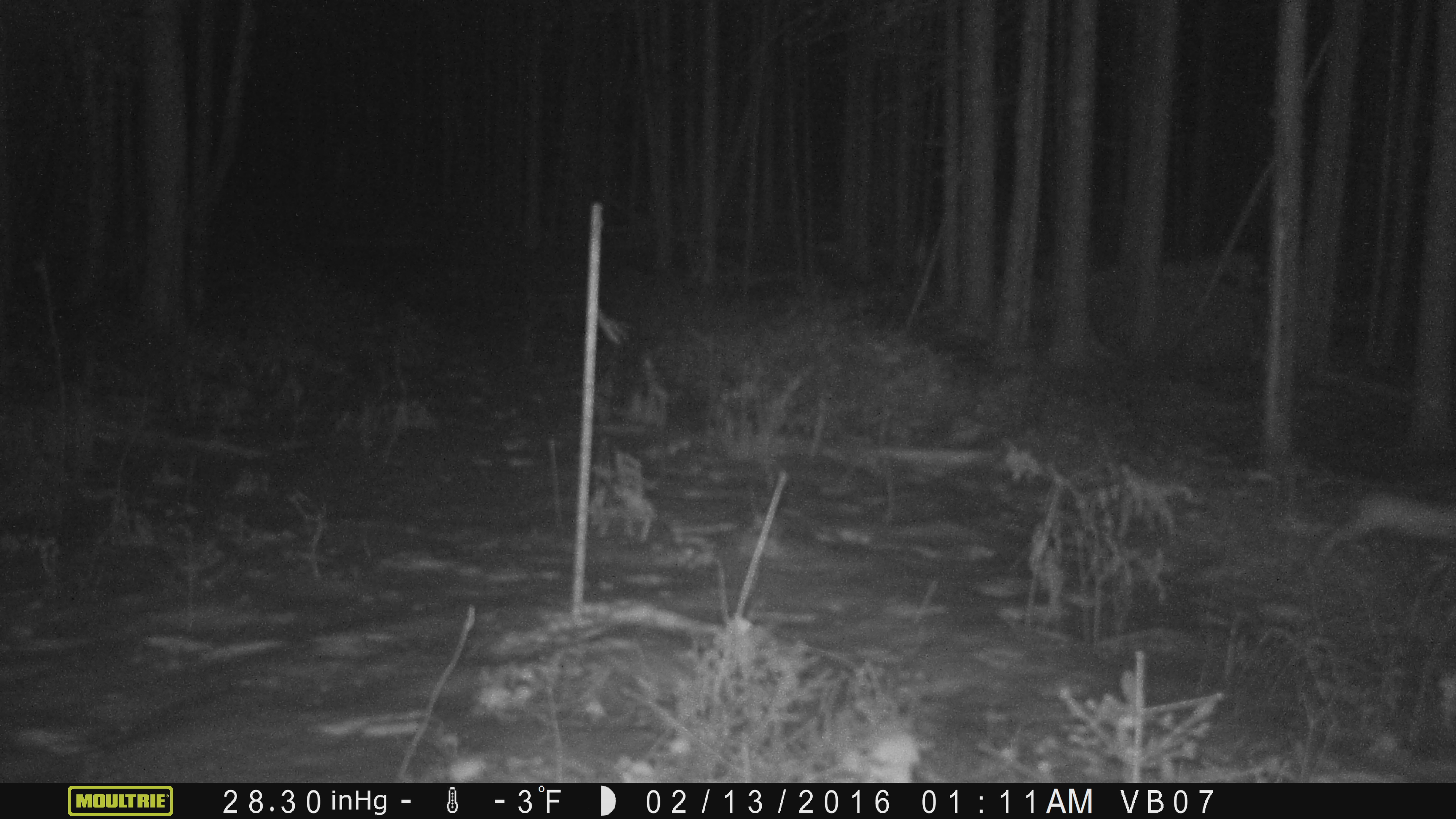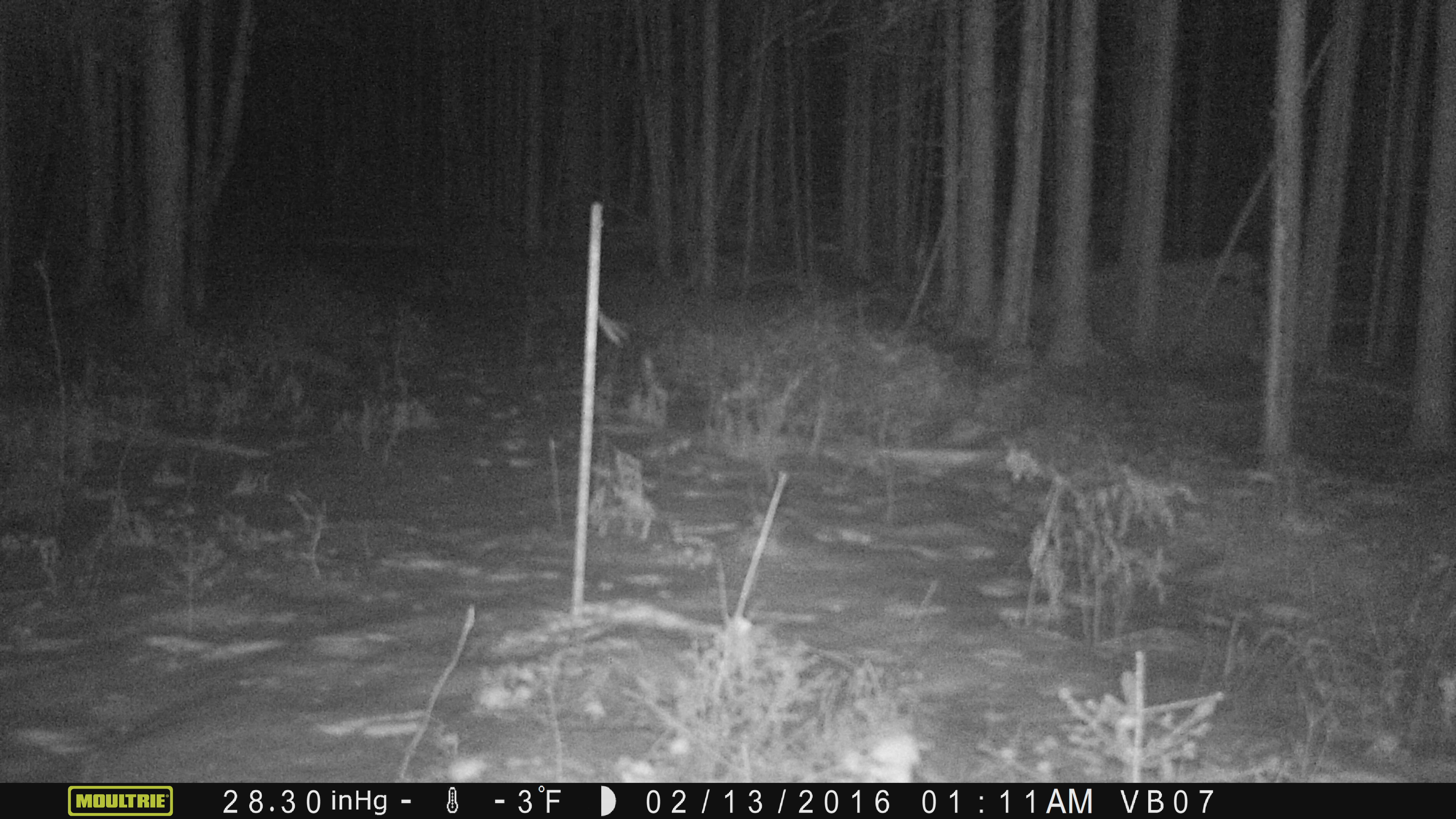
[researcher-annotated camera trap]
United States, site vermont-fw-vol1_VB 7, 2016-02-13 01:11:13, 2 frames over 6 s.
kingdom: Animalia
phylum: Chordata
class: Mammalia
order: Lagomorpha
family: Leporidae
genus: Lepus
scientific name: Lepus americanus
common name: snowshoe hare